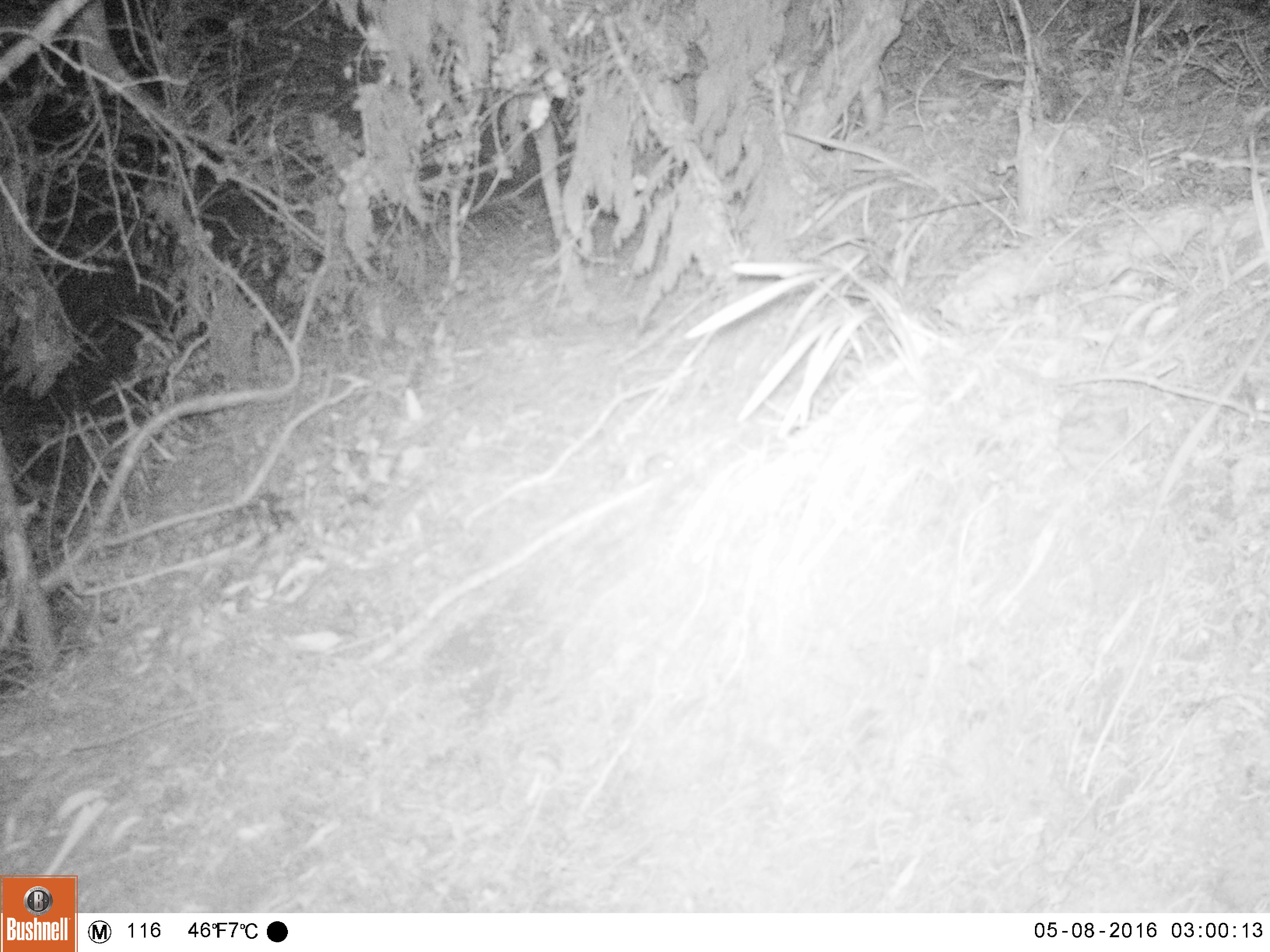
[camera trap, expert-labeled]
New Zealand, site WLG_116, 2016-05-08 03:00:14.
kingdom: Animalia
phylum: Chordata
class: Mammalia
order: Rodentia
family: Muridae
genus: Mus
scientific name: Mus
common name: mouse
Mouse (Mus).